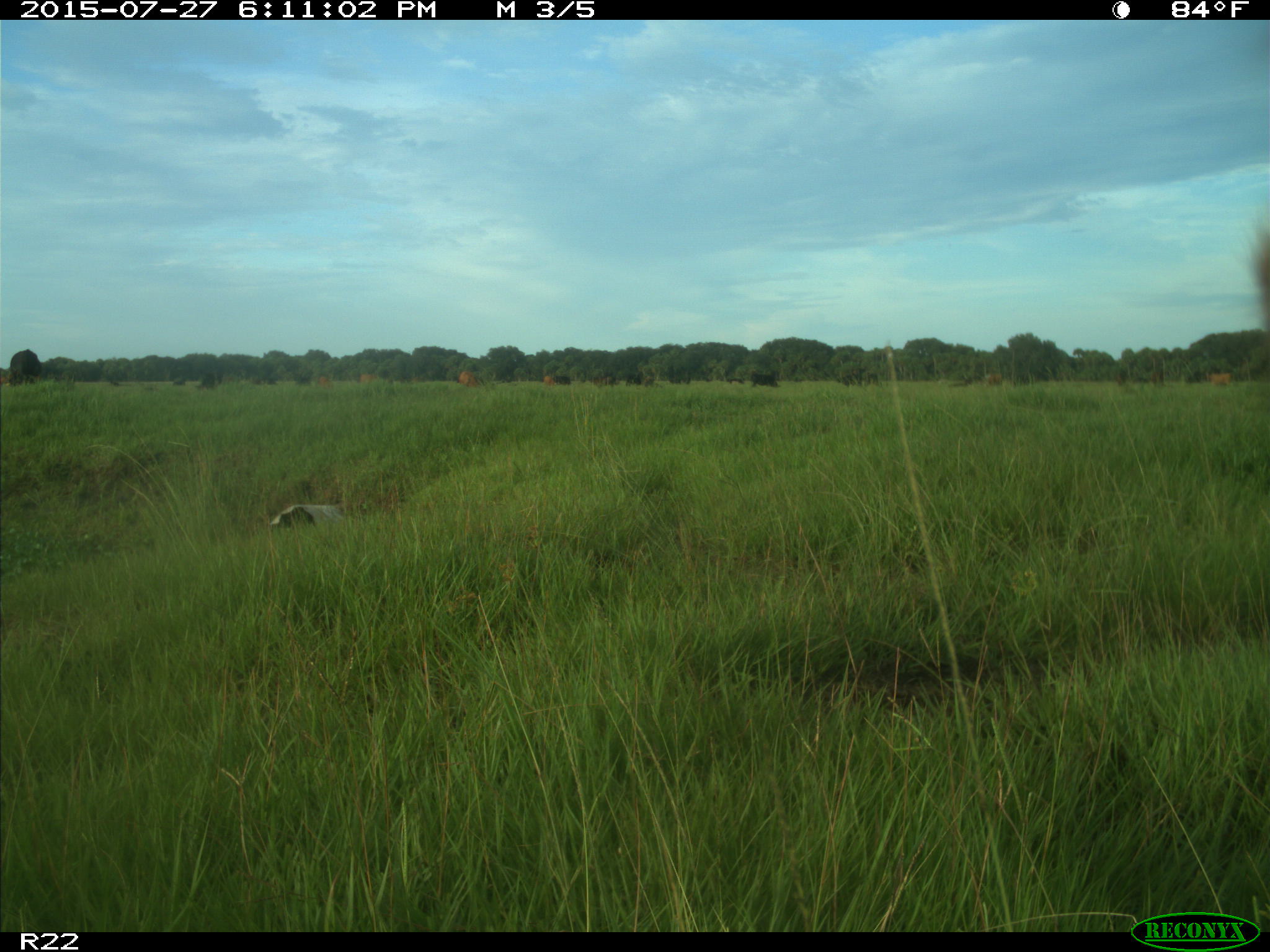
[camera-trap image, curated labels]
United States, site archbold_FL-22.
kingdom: Animalia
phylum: Chordata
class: Mammalia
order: Artiodactyla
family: Bovidae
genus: Bos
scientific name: Bos taurus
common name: domestic cow